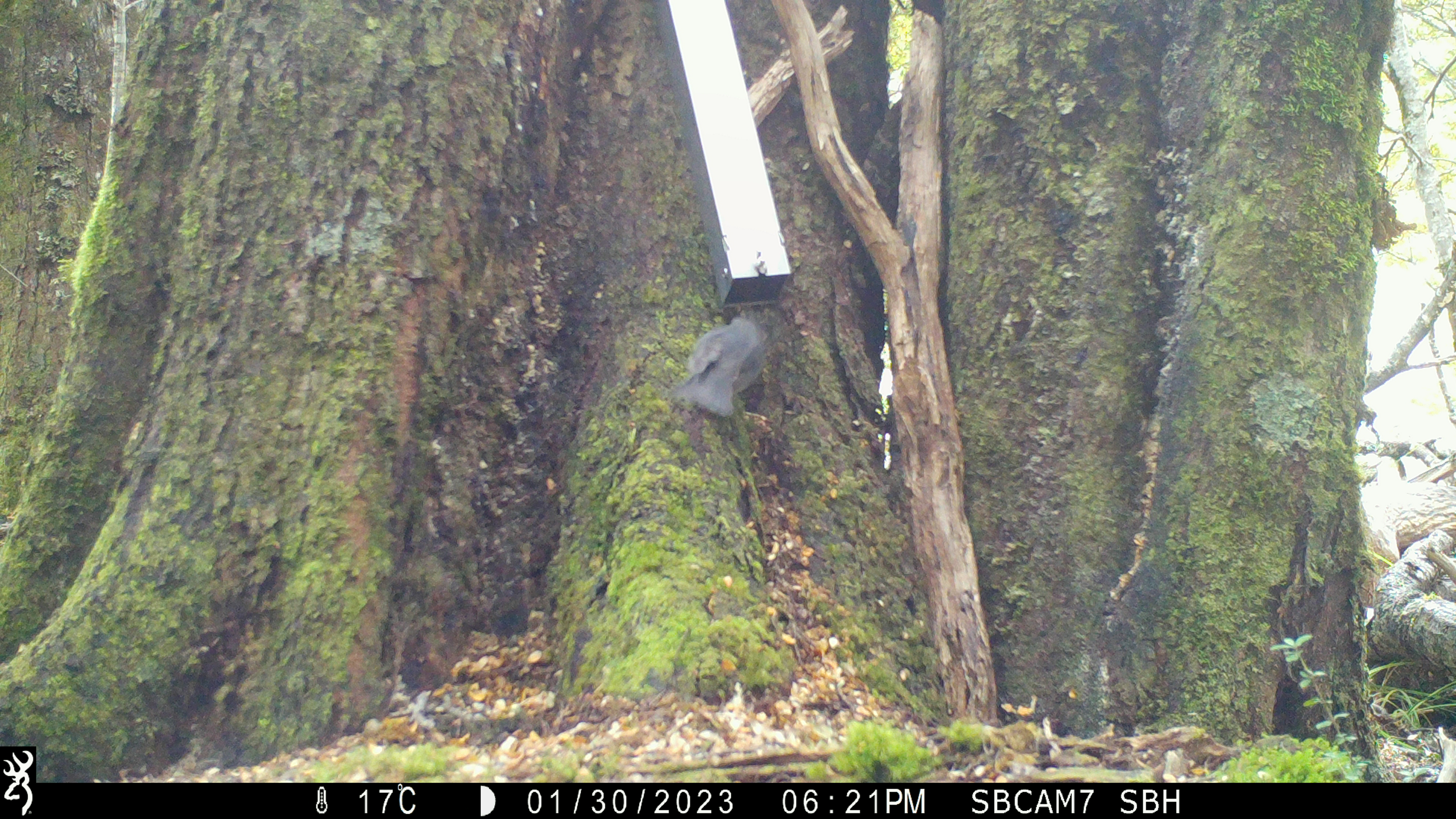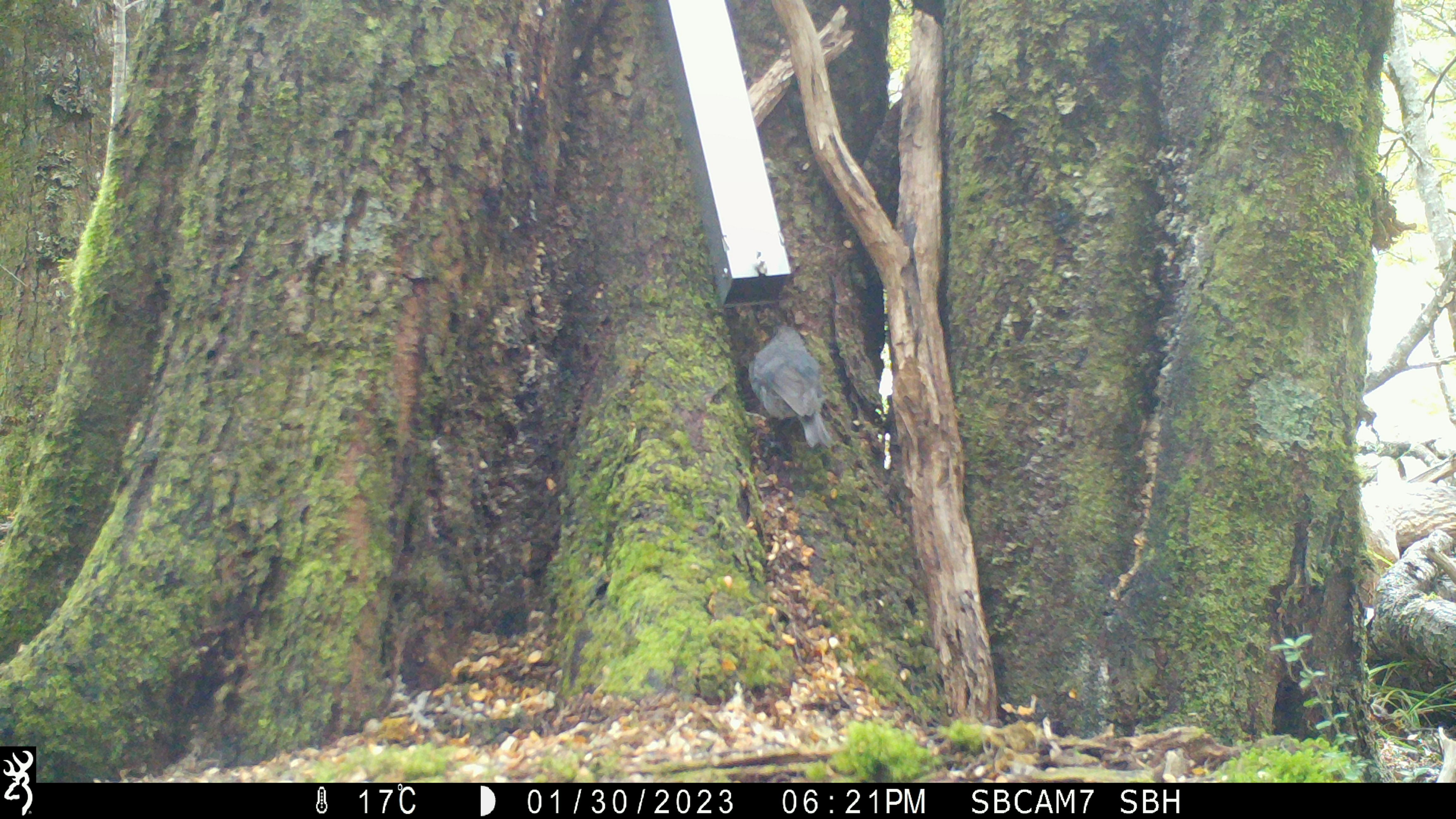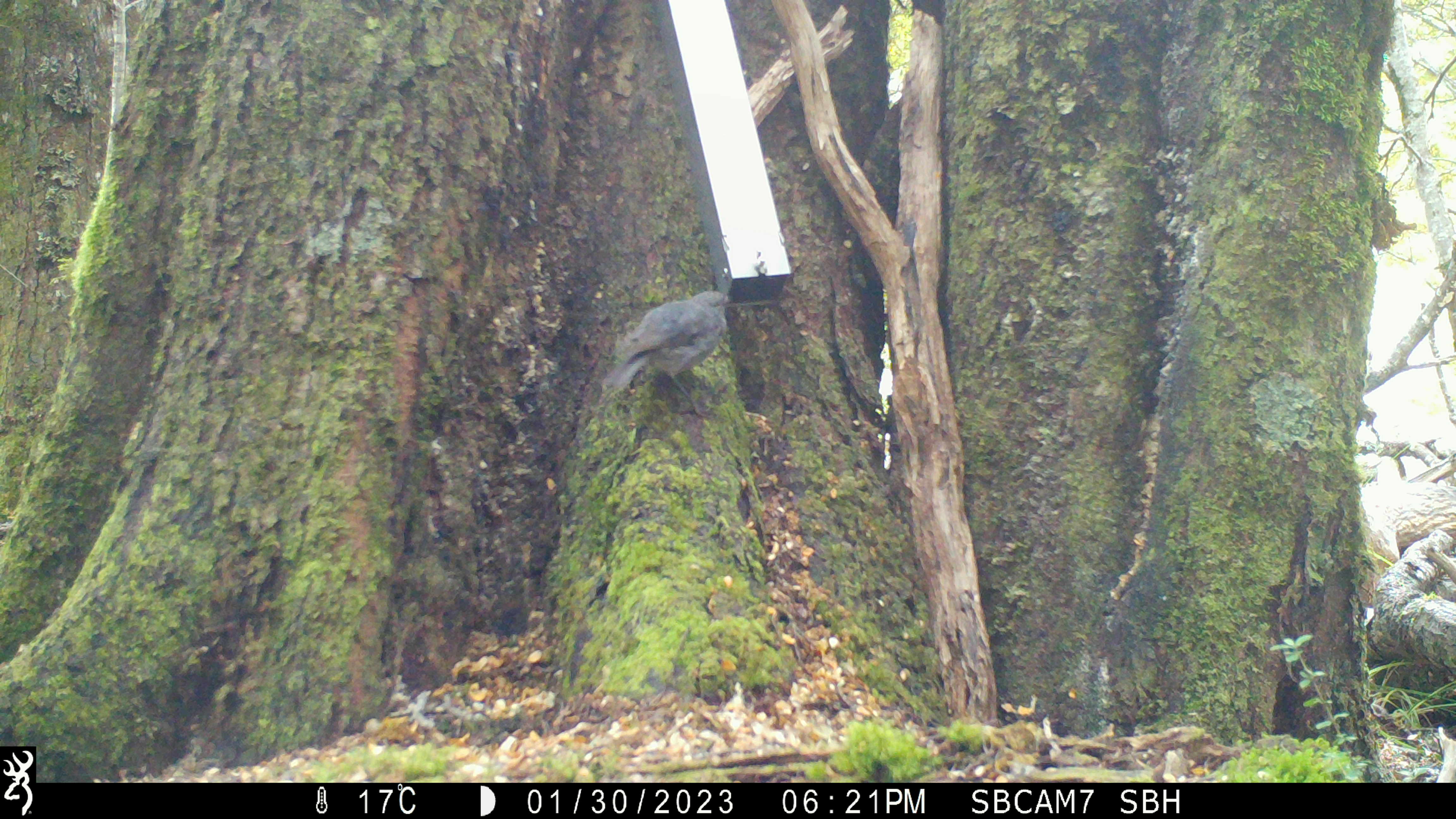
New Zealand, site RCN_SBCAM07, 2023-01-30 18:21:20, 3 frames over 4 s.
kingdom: Animalia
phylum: Chordata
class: Aves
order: Passeriformes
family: Petroicidae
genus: Petroica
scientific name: Petroica australis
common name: new zealand robin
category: robin